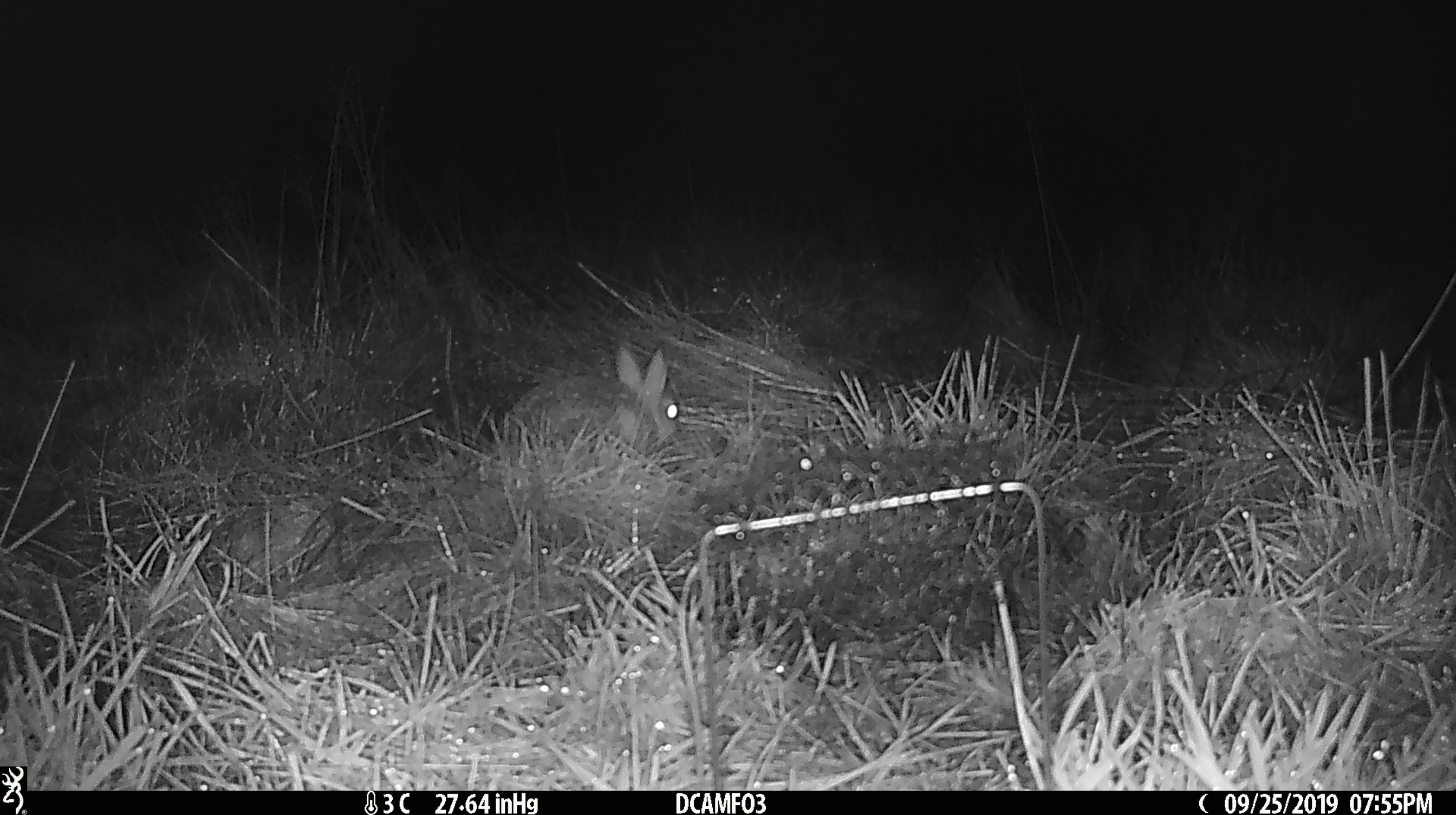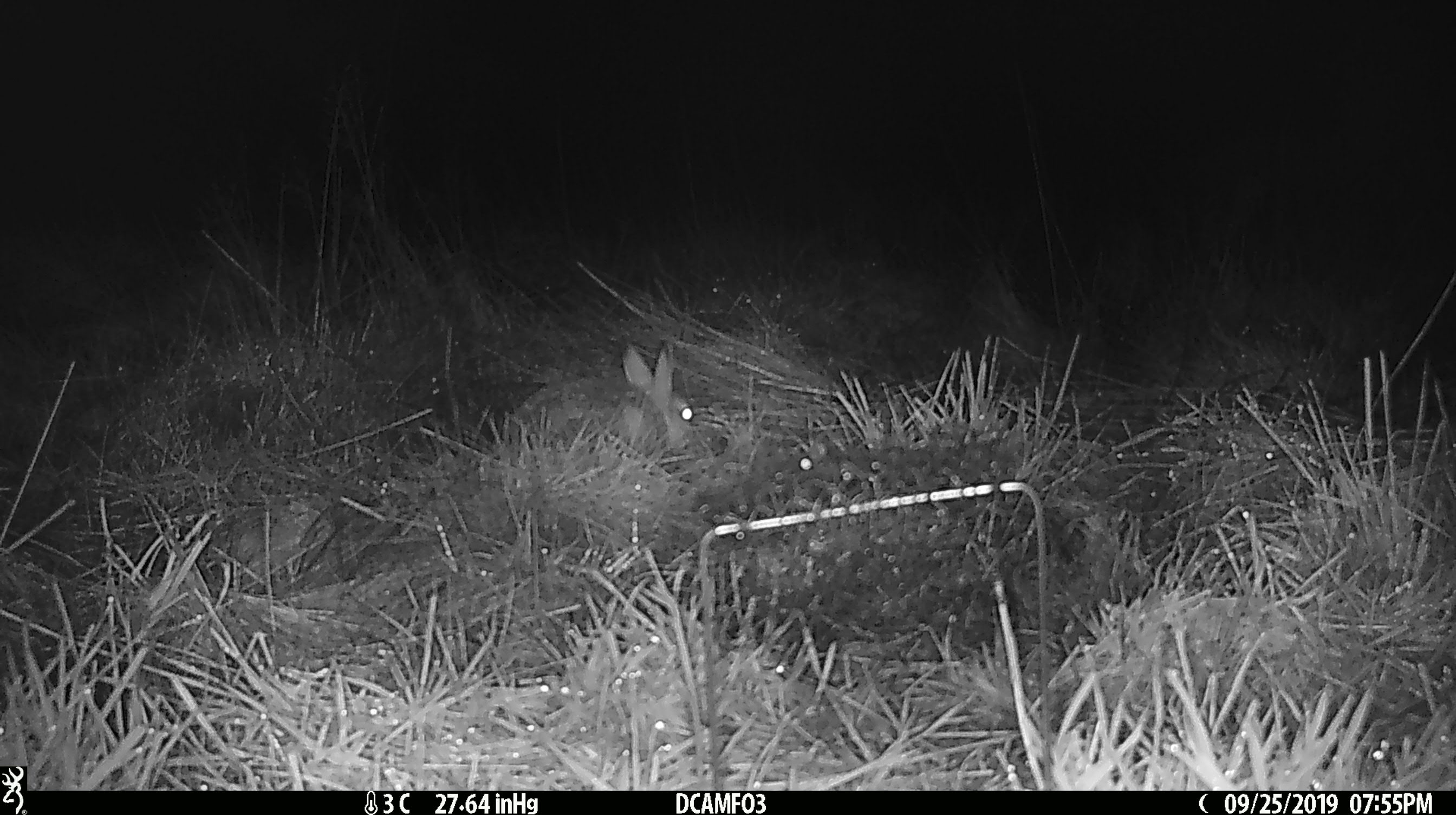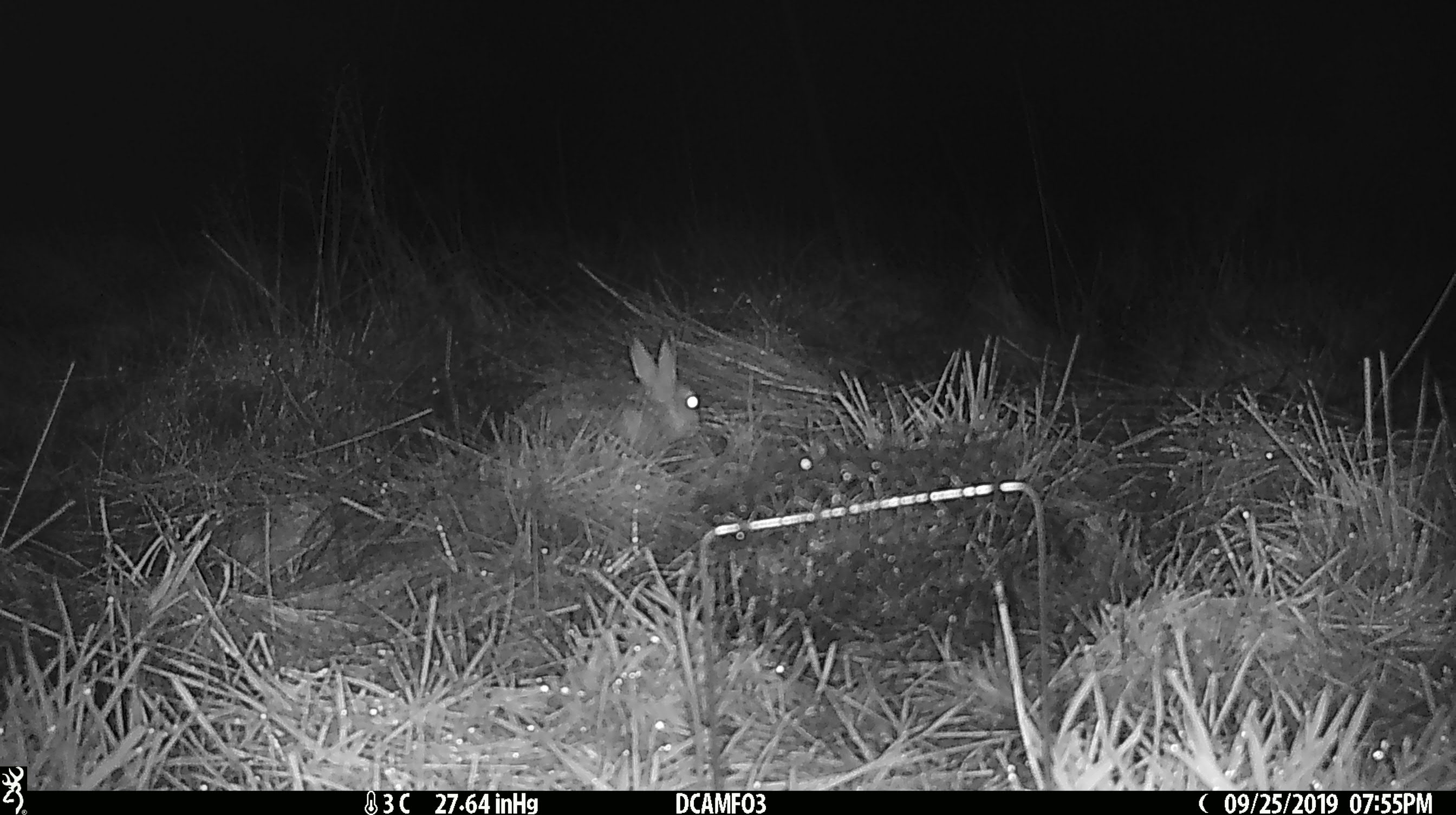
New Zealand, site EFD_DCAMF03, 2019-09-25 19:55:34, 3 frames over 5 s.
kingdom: Animalia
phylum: Chordata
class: Mammalia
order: Lagomorpha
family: Leporidae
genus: Oryctolagus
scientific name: Oryctolagus cuniculus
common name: european rabbit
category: rabbit